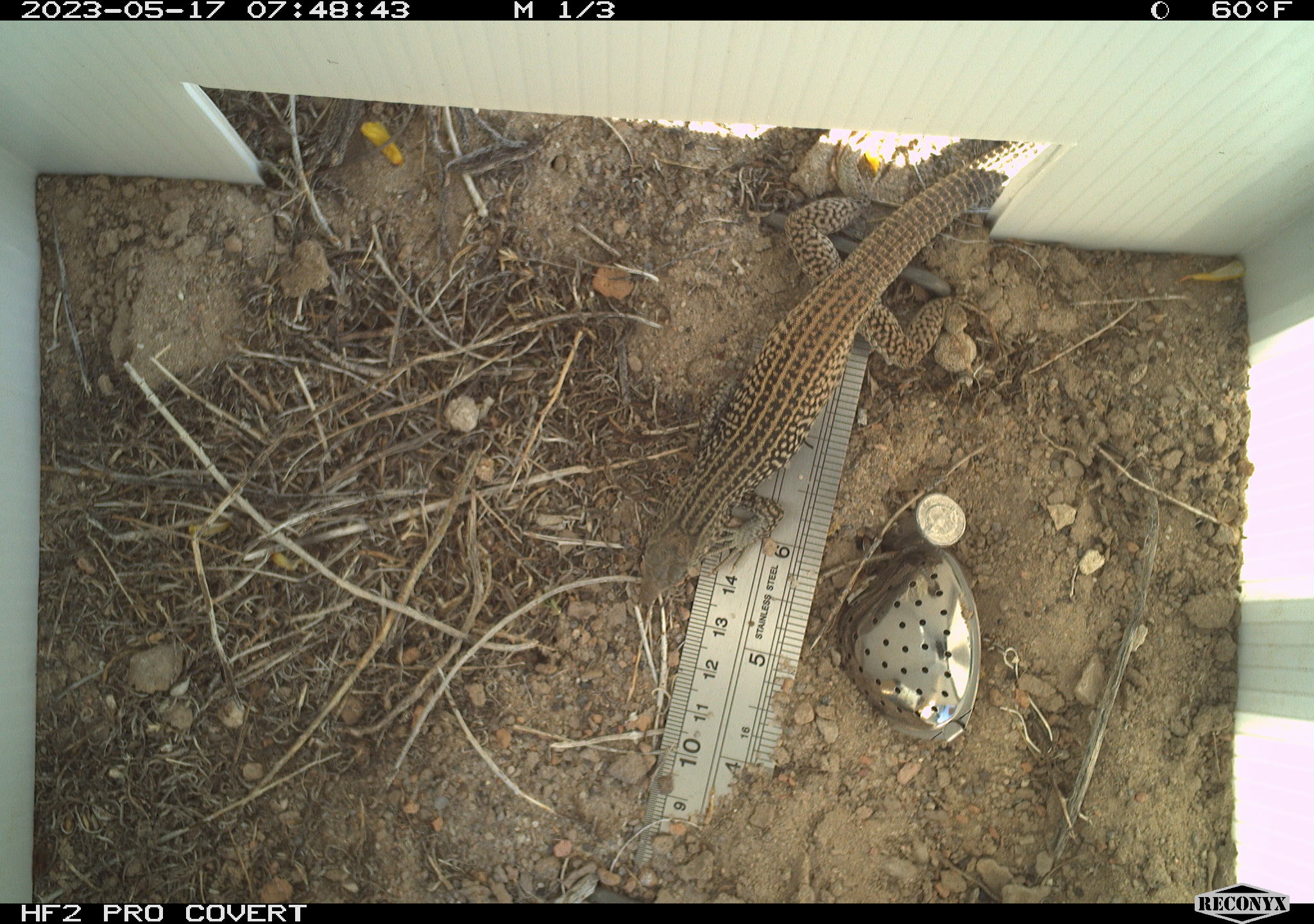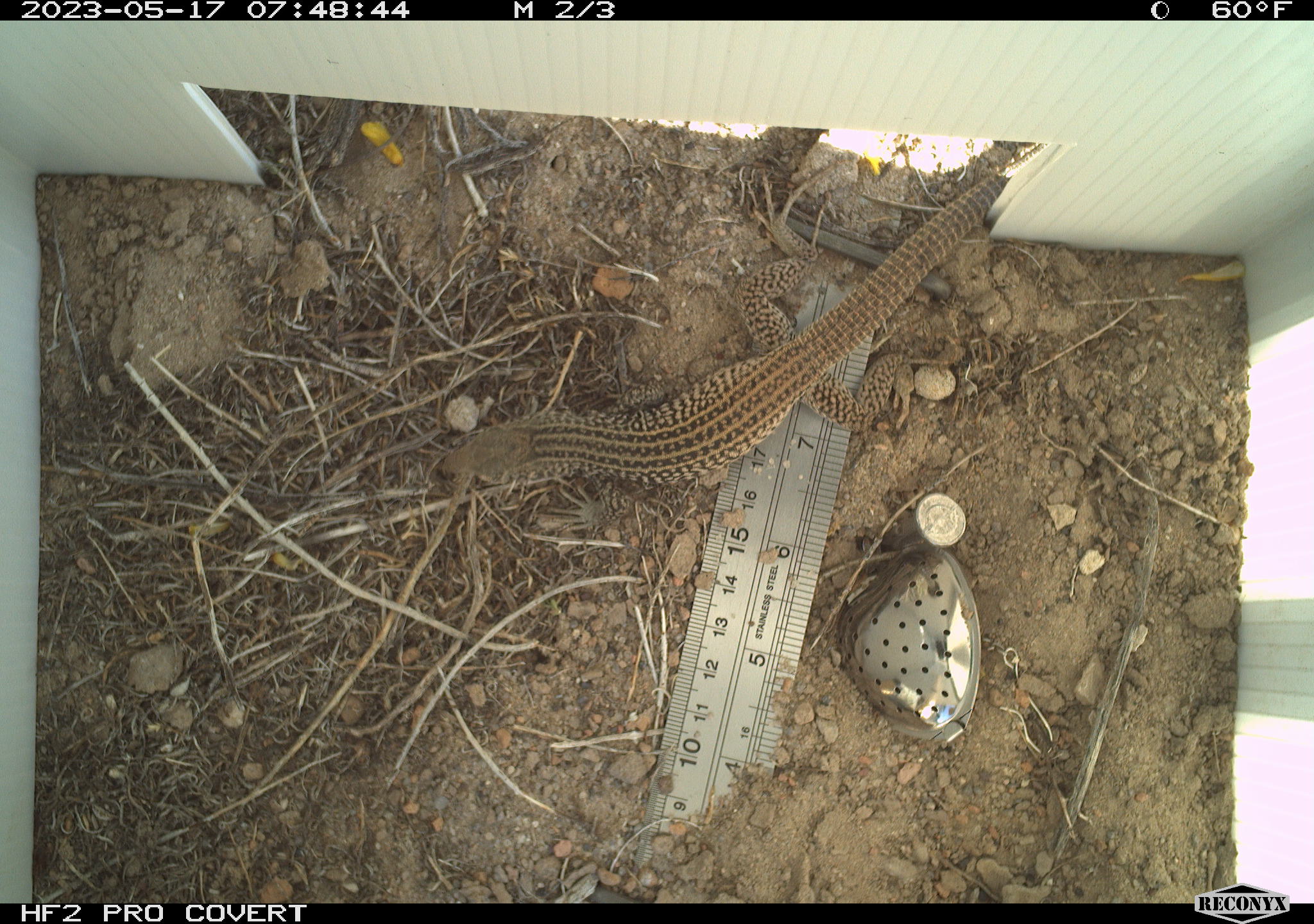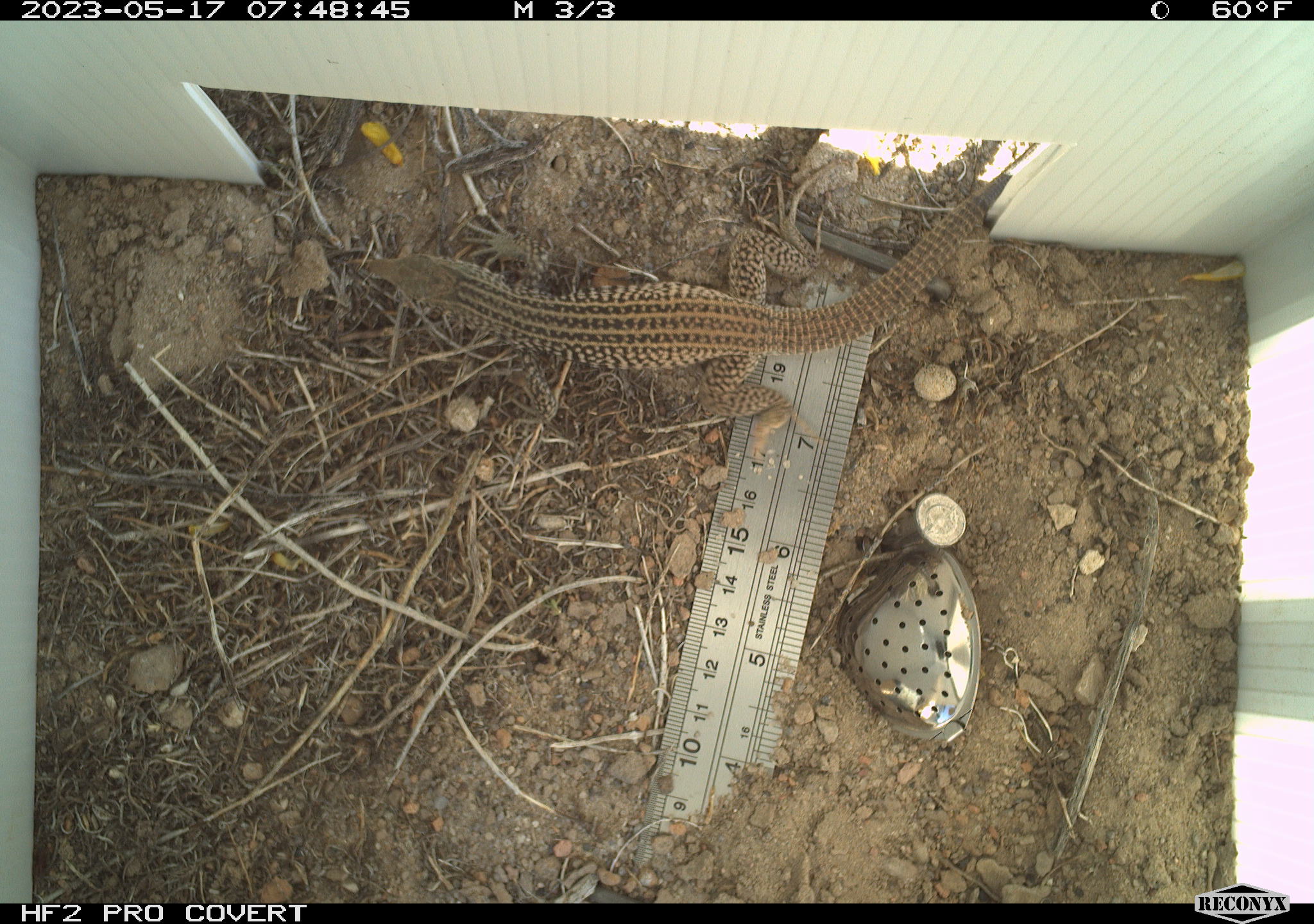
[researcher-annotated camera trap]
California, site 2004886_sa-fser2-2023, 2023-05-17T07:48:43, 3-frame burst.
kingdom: Animalia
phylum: Chordata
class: Reptilia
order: Squamata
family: Teiidae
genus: Aspidoscelis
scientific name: Aspidoscelis tigris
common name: western whiptail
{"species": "western whiptail (Aspidoscelis tigris)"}